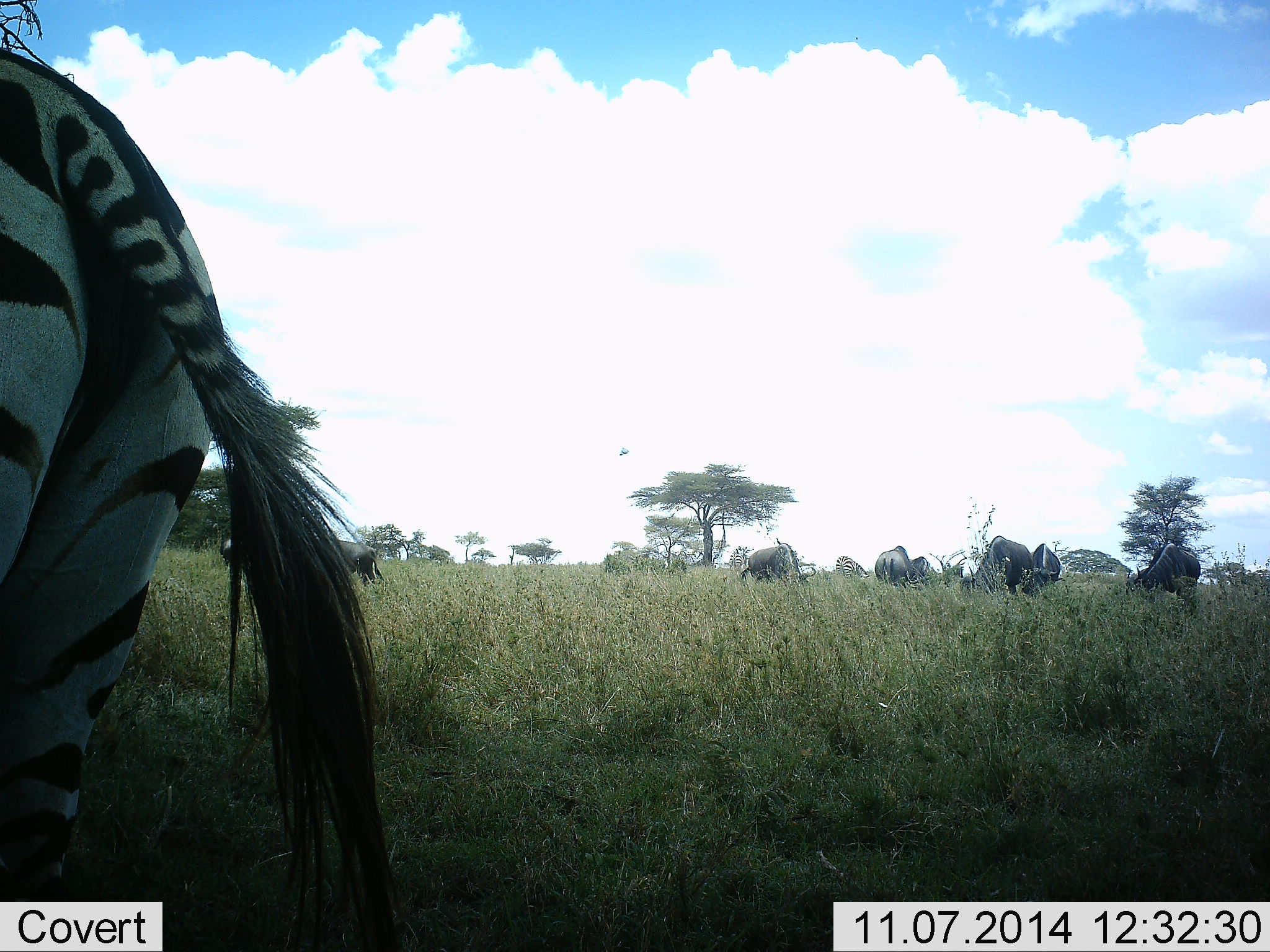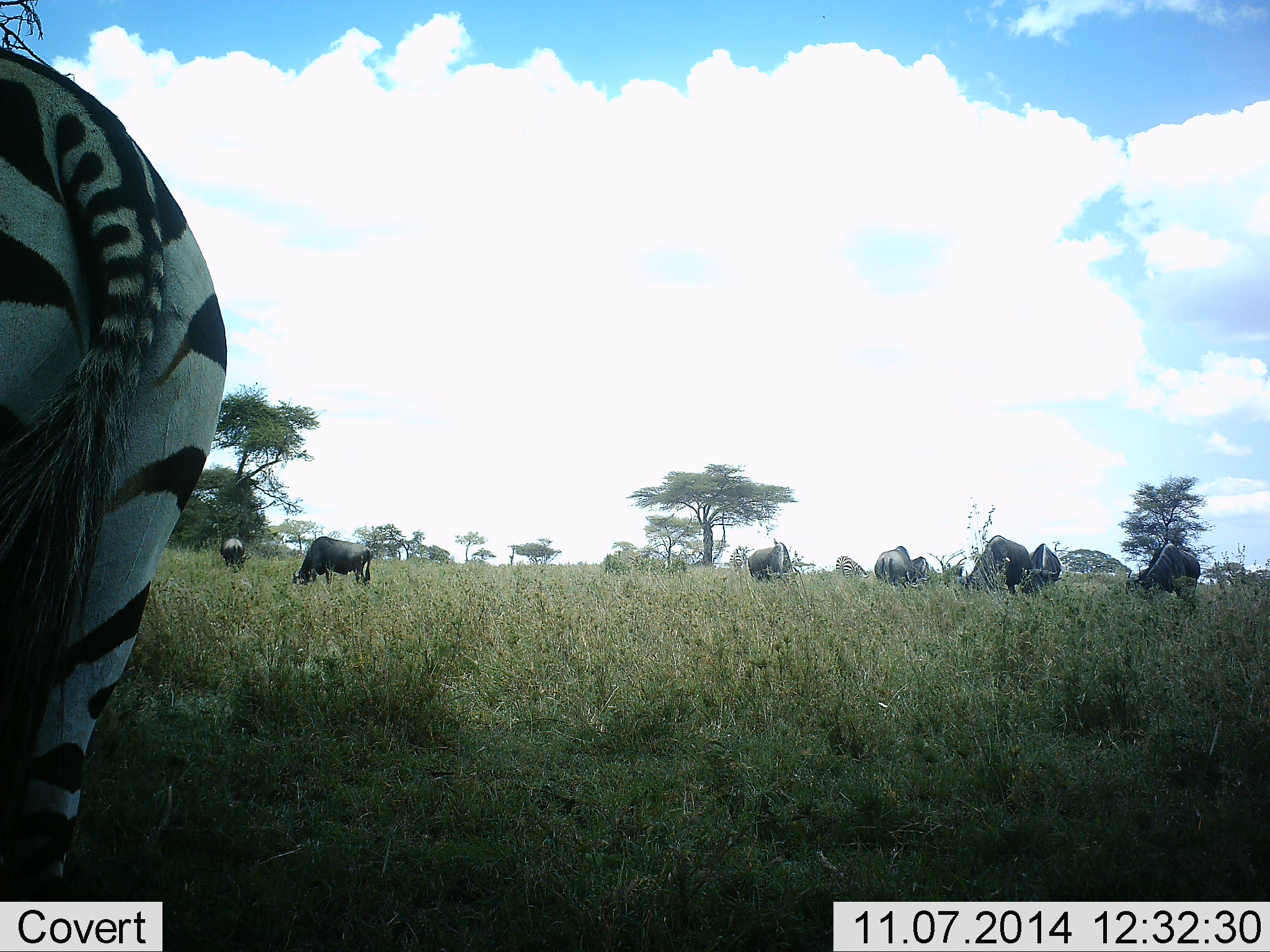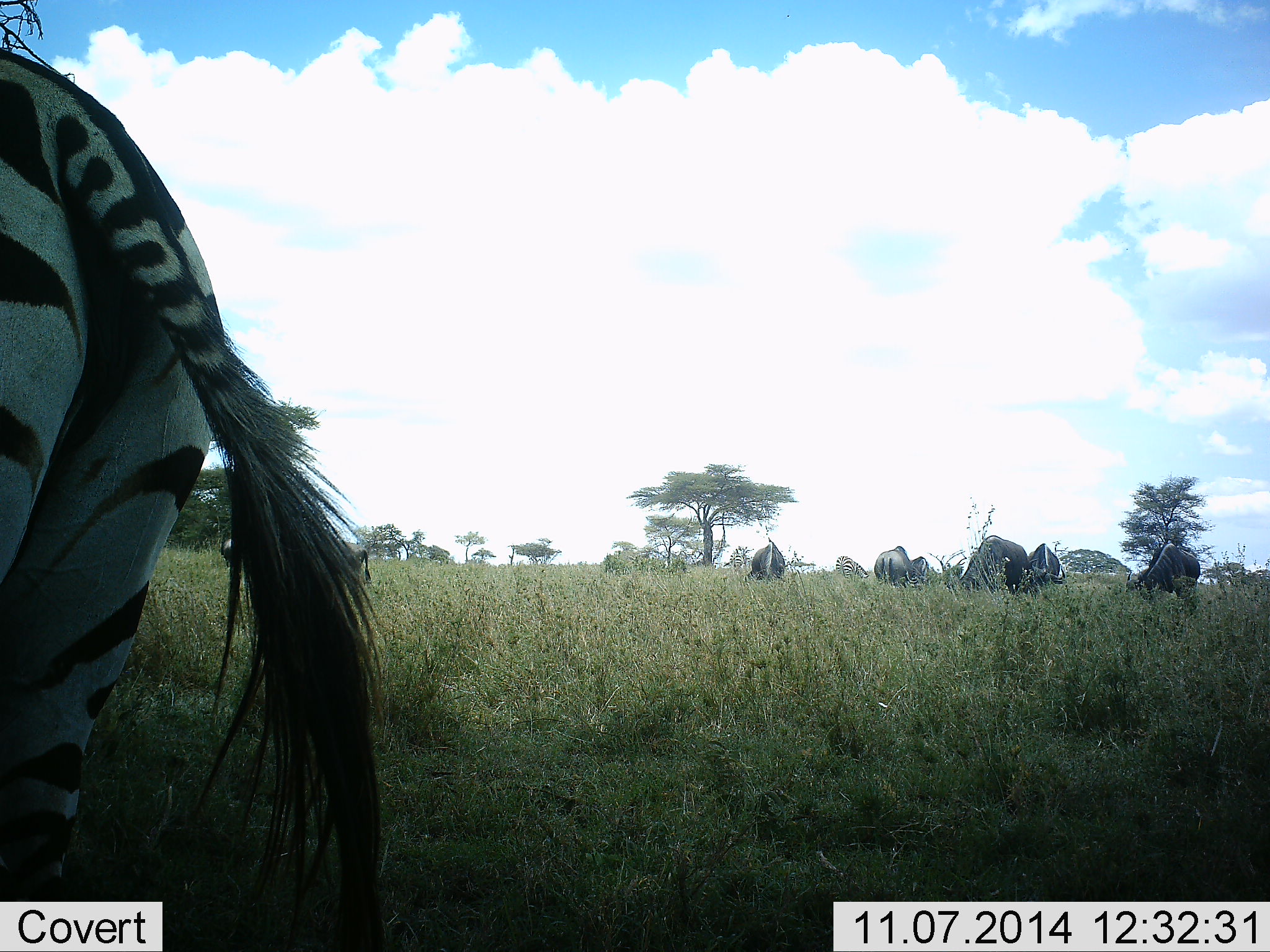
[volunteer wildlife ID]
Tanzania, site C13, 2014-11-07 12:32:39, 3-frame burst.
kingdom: Animalia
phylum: Chordata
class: Mammalia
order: Artiodactyla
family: Bovidae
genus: Connochaetes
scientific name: Connochaetes taurinus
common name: blue wildebeest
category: wildebeest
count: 8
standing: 9%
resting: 0%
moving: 0%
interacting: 9%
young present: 0%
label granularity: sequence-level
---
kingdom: Animalia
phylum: Chordata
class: Mammalia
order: Perissodactyla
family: Equidae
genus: Equus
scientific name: Equus quagga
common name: plains zebra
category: zebra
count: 1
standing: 75%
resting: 0%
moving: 0%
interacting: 0%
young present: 0%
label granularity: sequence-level